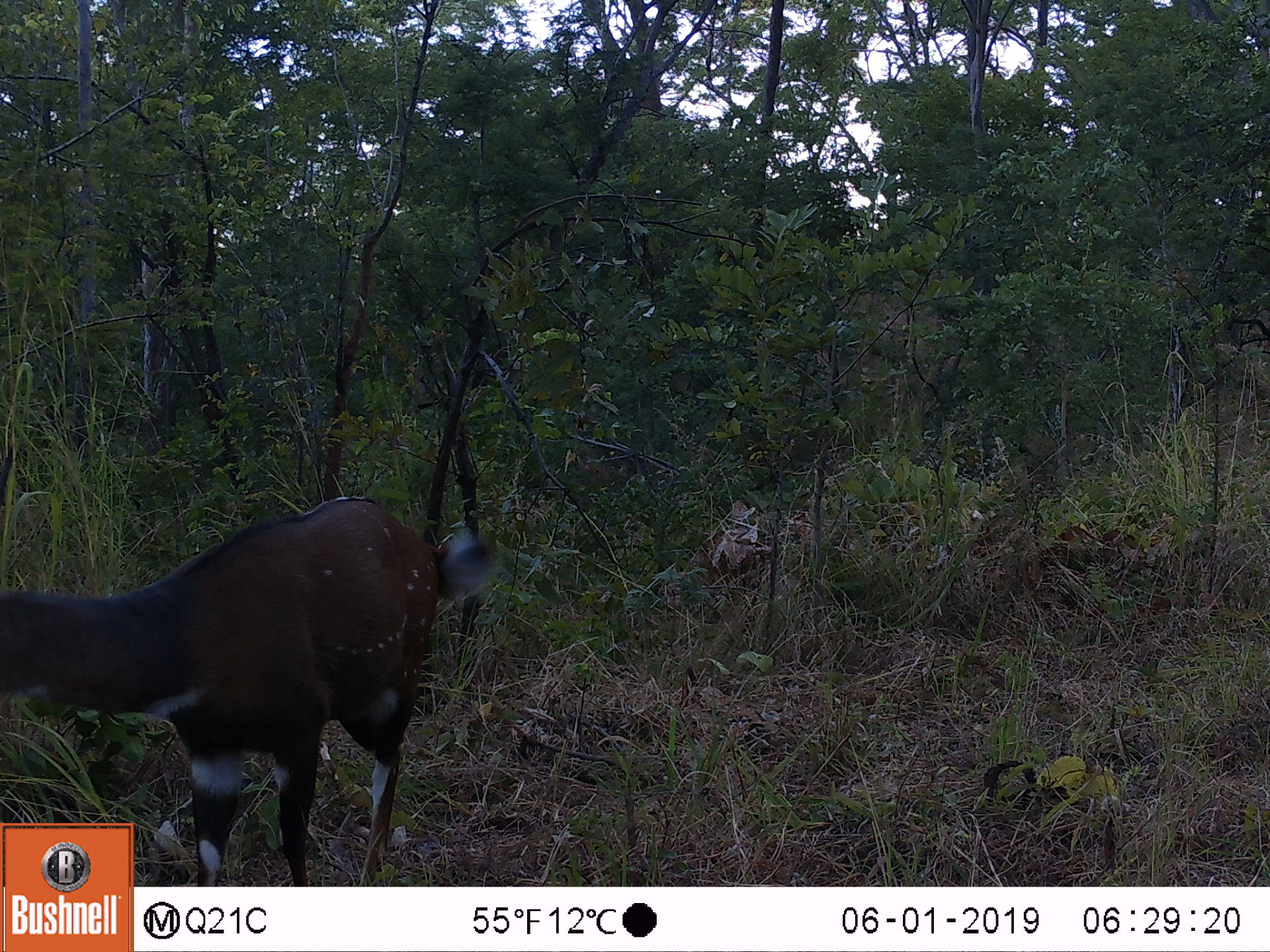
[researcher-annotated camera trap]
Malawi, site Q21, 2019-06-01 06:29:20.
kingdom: Animalia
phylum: Chordata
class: Mammalia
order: Artiodactyla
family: Bovidae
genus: Tragelaphus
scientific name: Tragelaphus sylvaticus sylvaticus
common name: cape bushbuck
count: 1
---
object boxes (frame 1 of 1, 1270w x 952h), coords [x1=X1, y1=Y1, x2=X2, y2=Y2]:
cape bushbuck: [x1=2, y1=485, x2=509, y2=820]